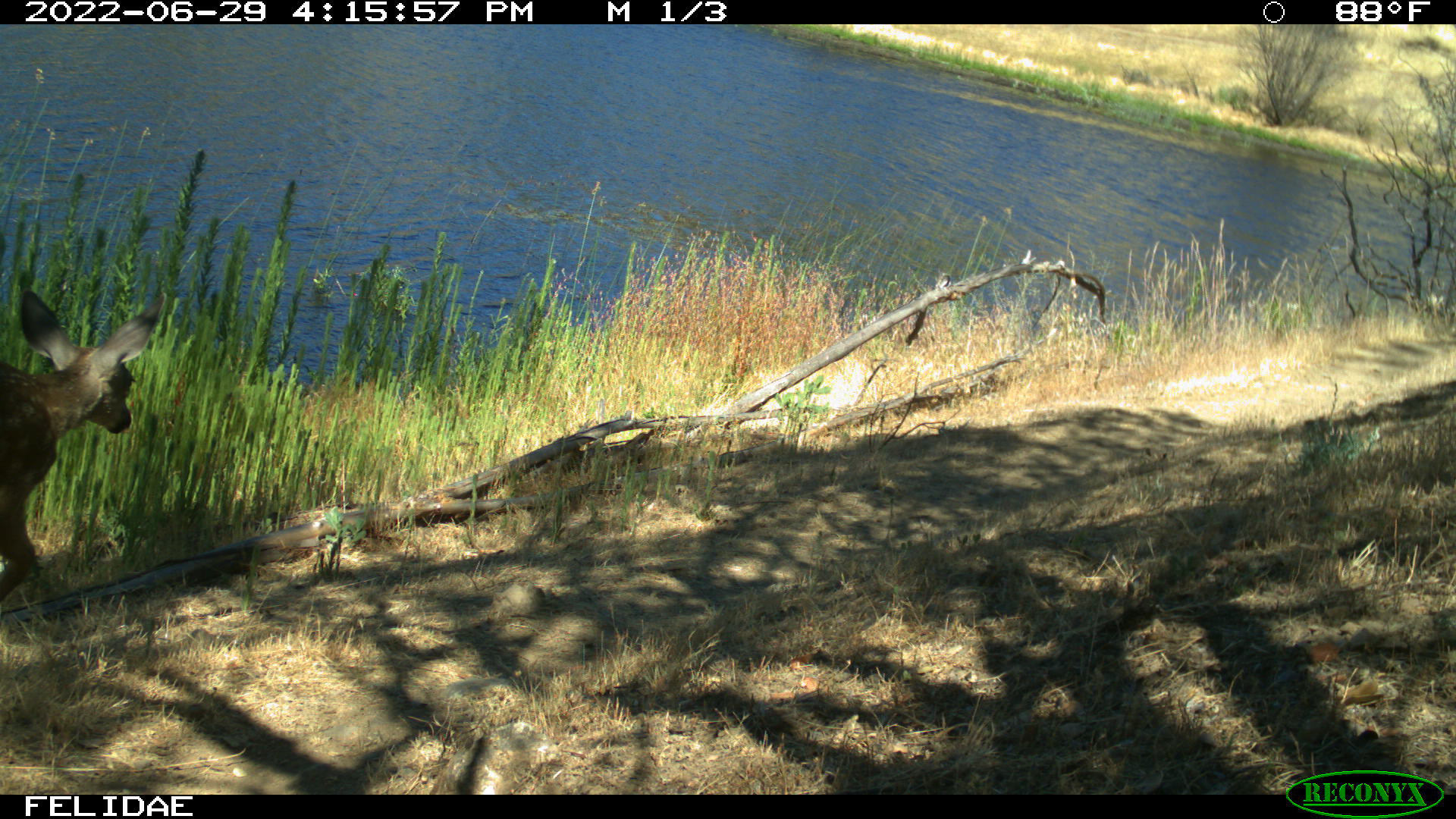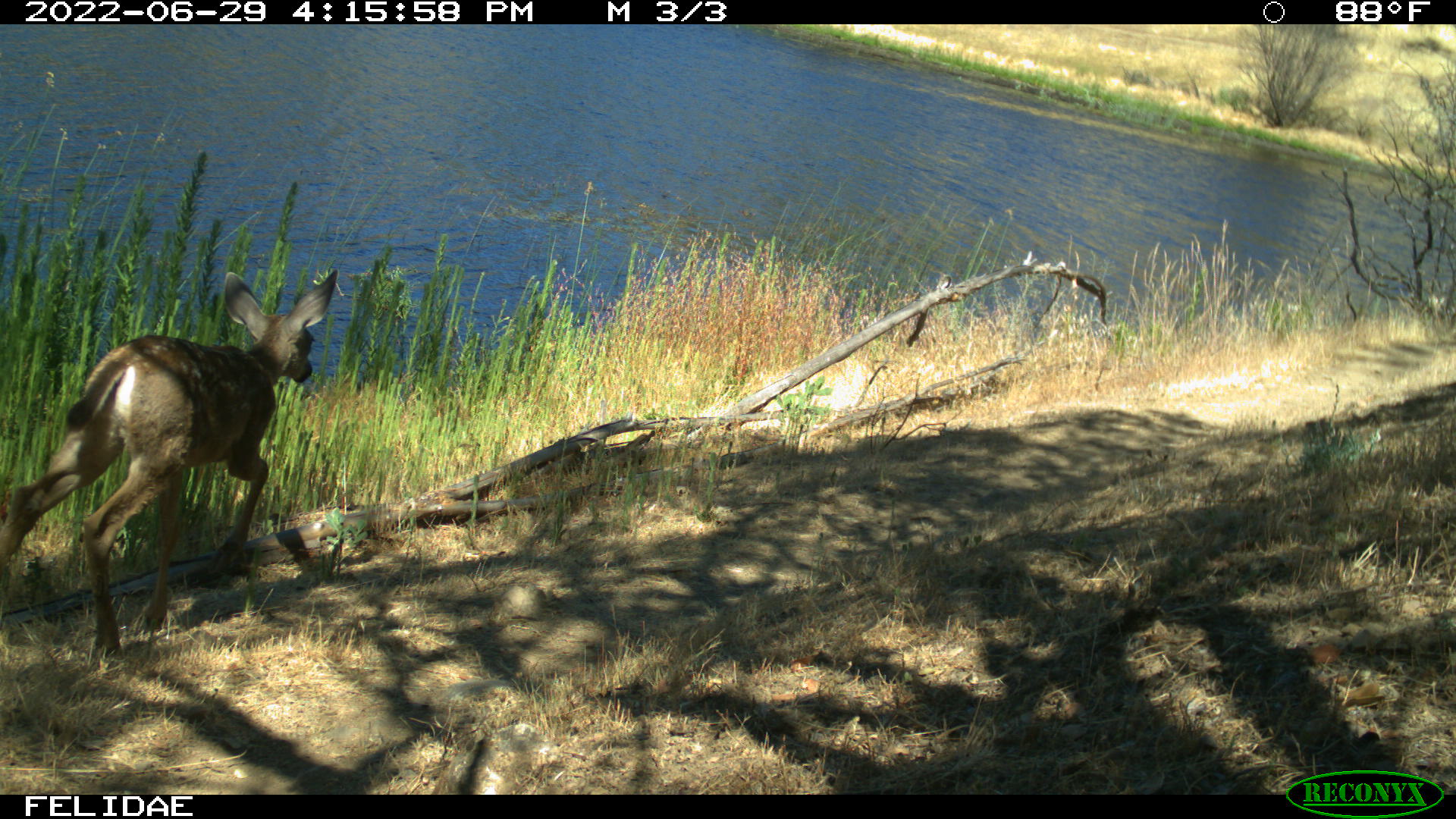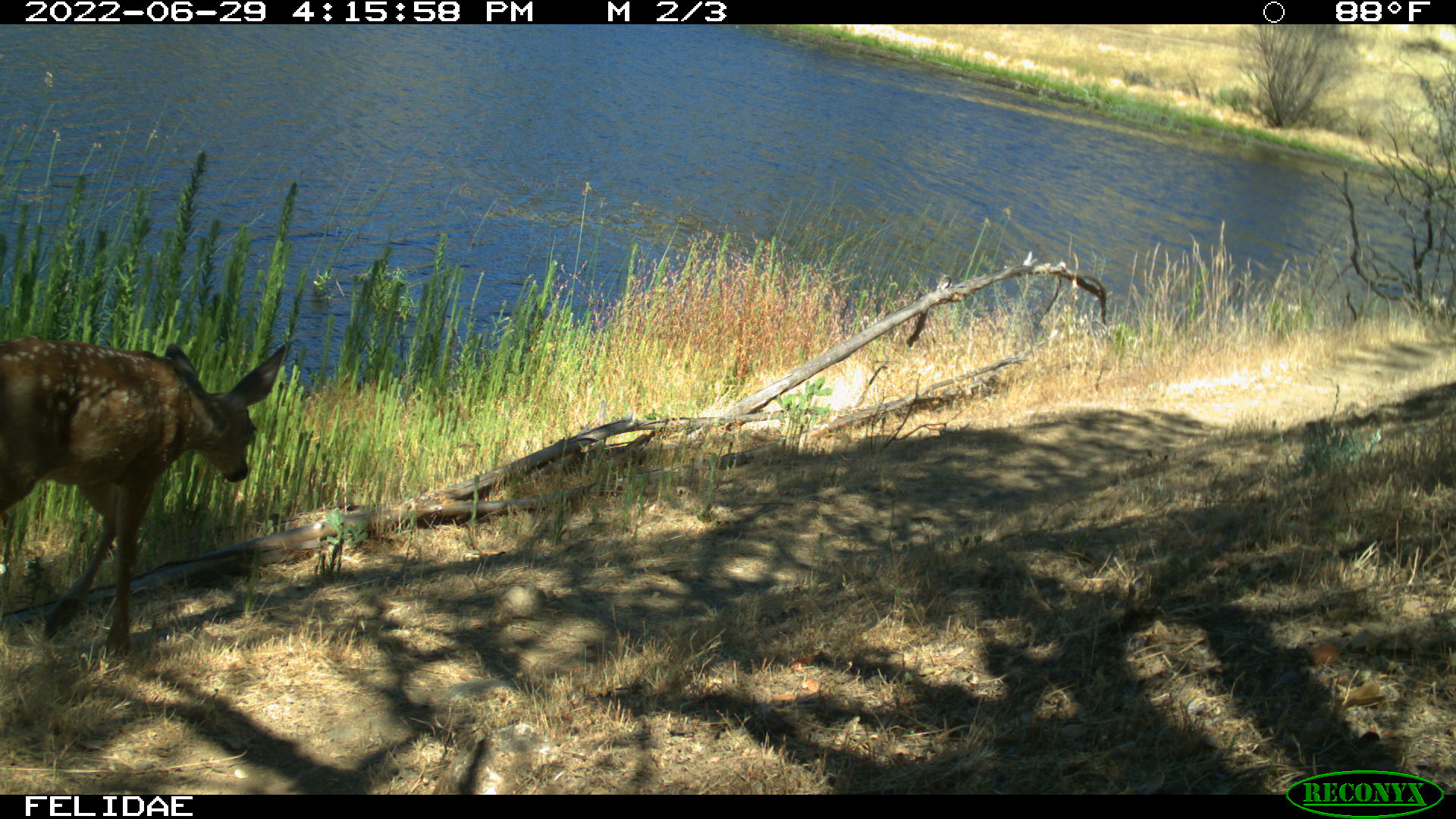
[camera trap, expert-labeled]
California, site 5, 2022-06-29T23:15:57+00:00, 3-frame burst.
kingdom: Animalia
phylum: Chordata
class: Mammalia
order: Artiodactyla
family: Cervidae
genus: Odocoileus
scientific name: Odocoileus hemionus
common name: mule deer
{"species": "mule deer (Odocoileus hemionus)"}